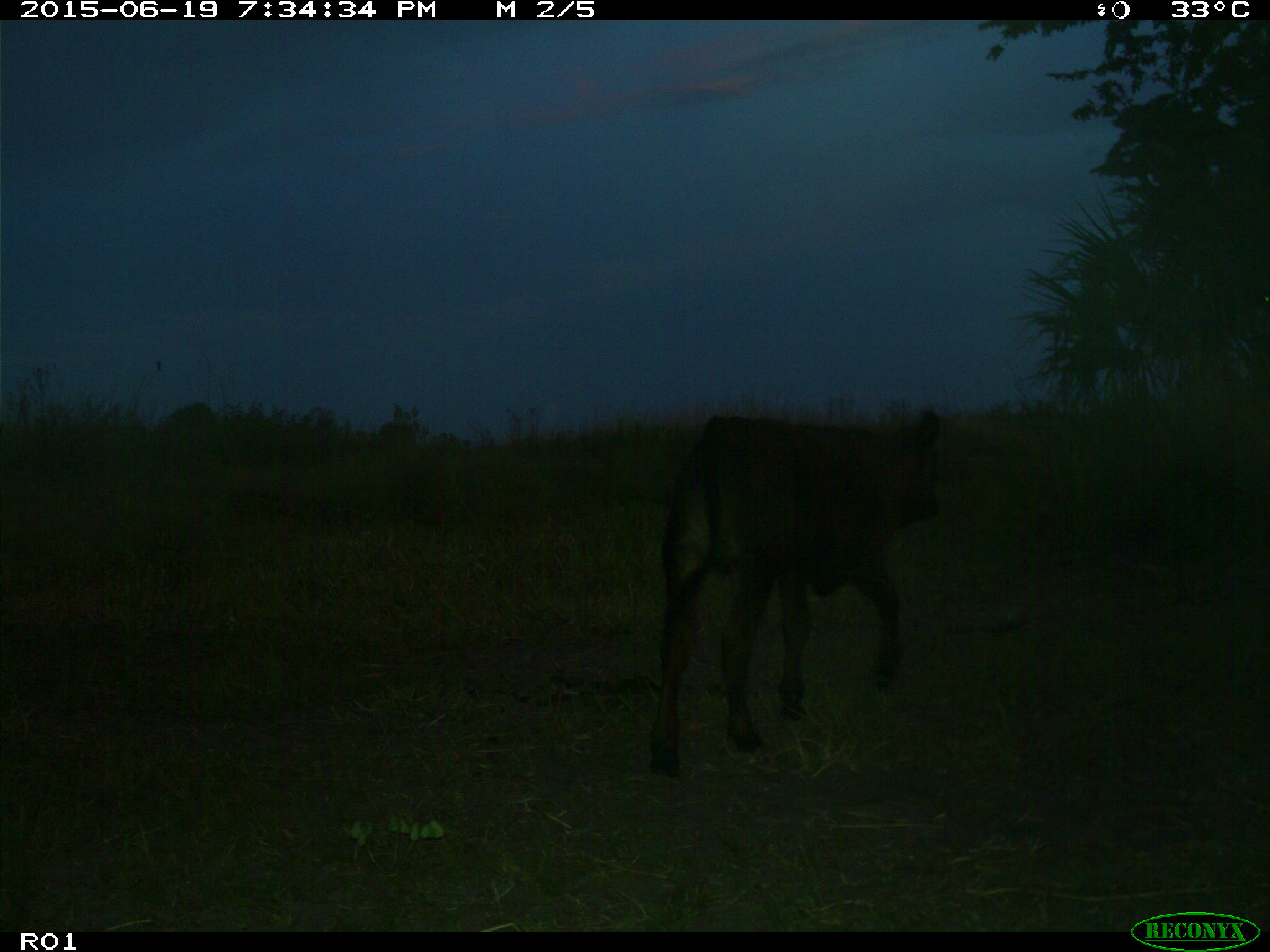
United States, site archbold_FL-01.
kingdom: Animalia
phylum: Chordata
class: Mammalia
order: Artiodactyla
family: Bovidae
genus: Bos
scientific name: Bos taurus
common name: domestic cow